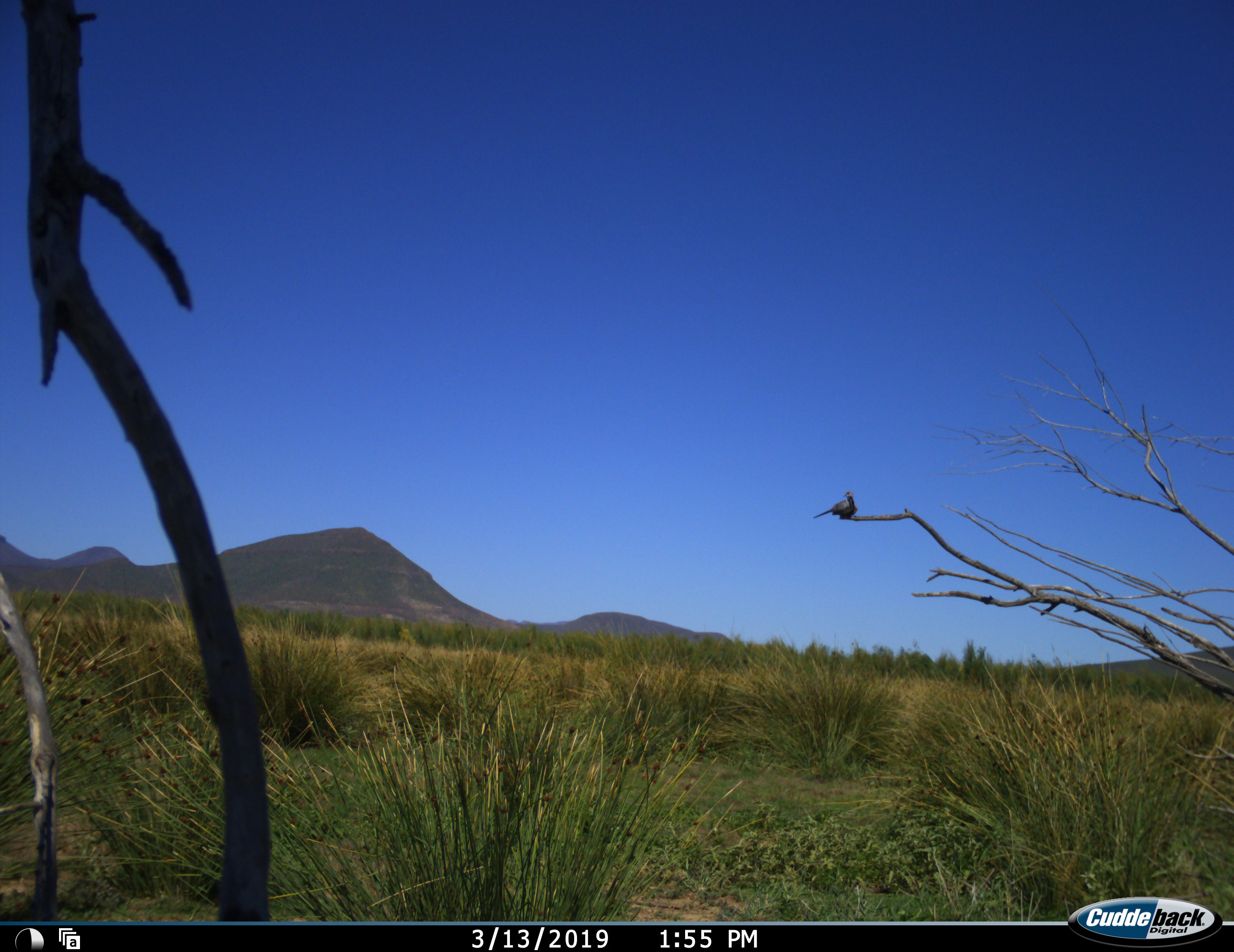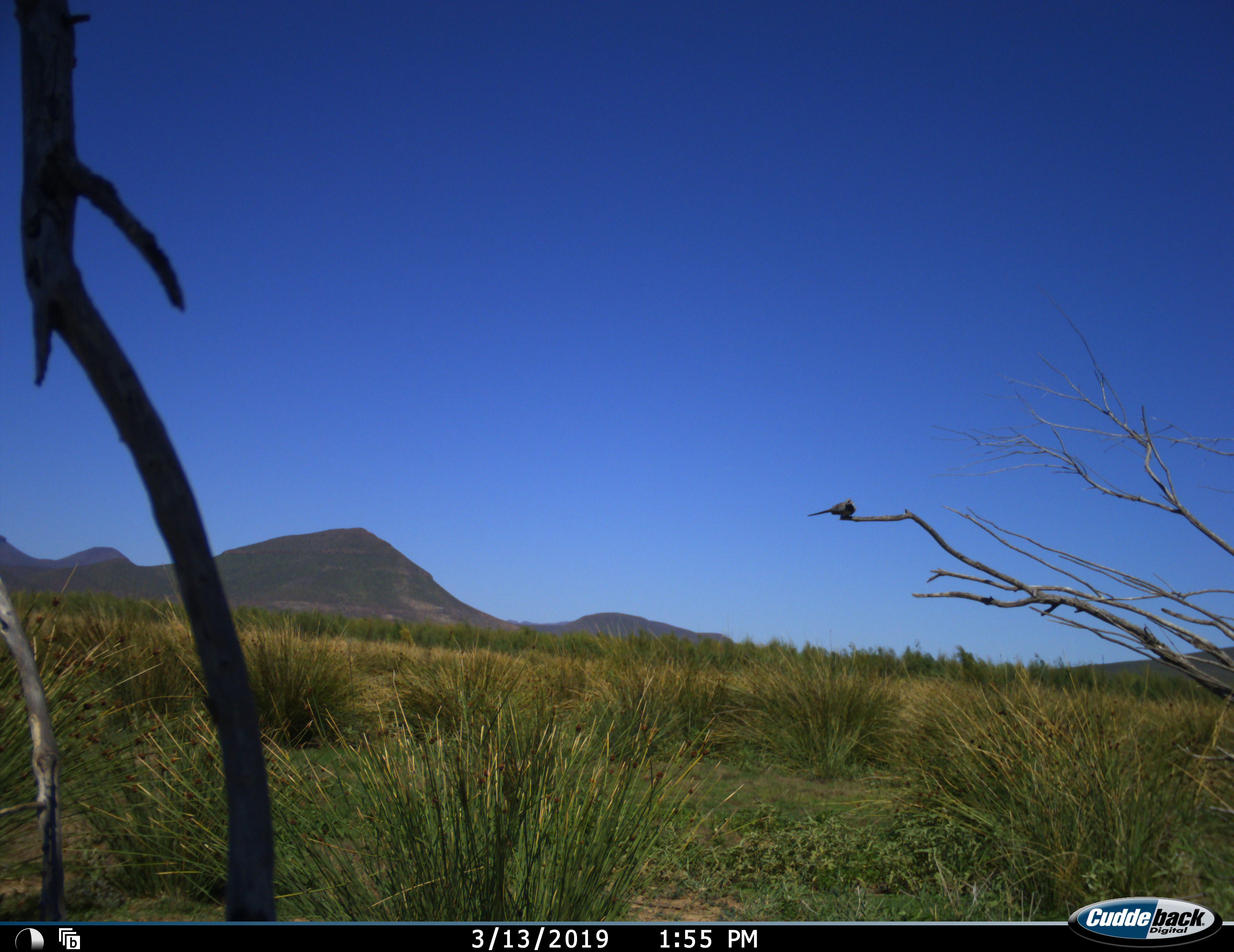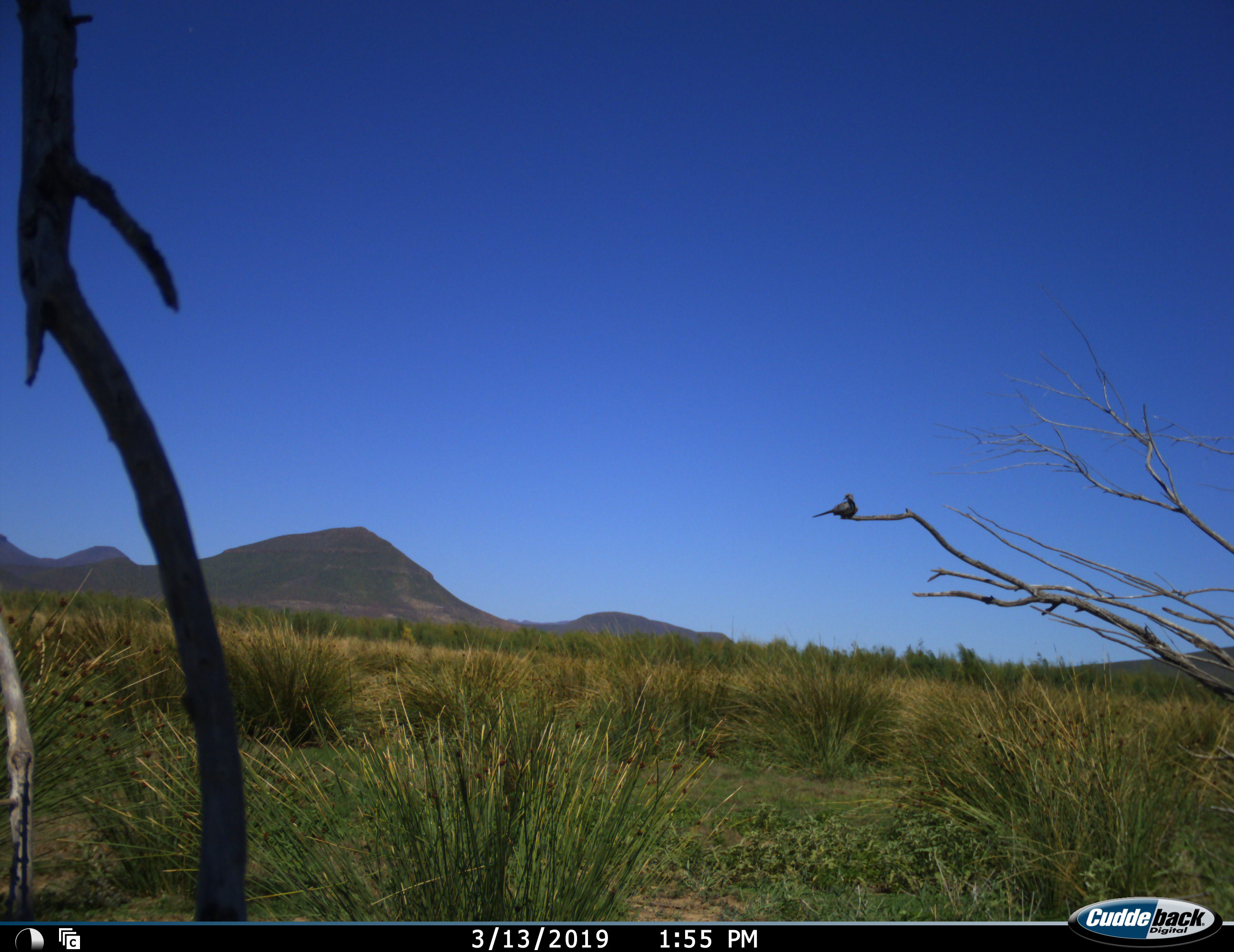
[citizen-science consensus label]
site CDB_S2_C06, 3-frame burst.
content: unidentified animal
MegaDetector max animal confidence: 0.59